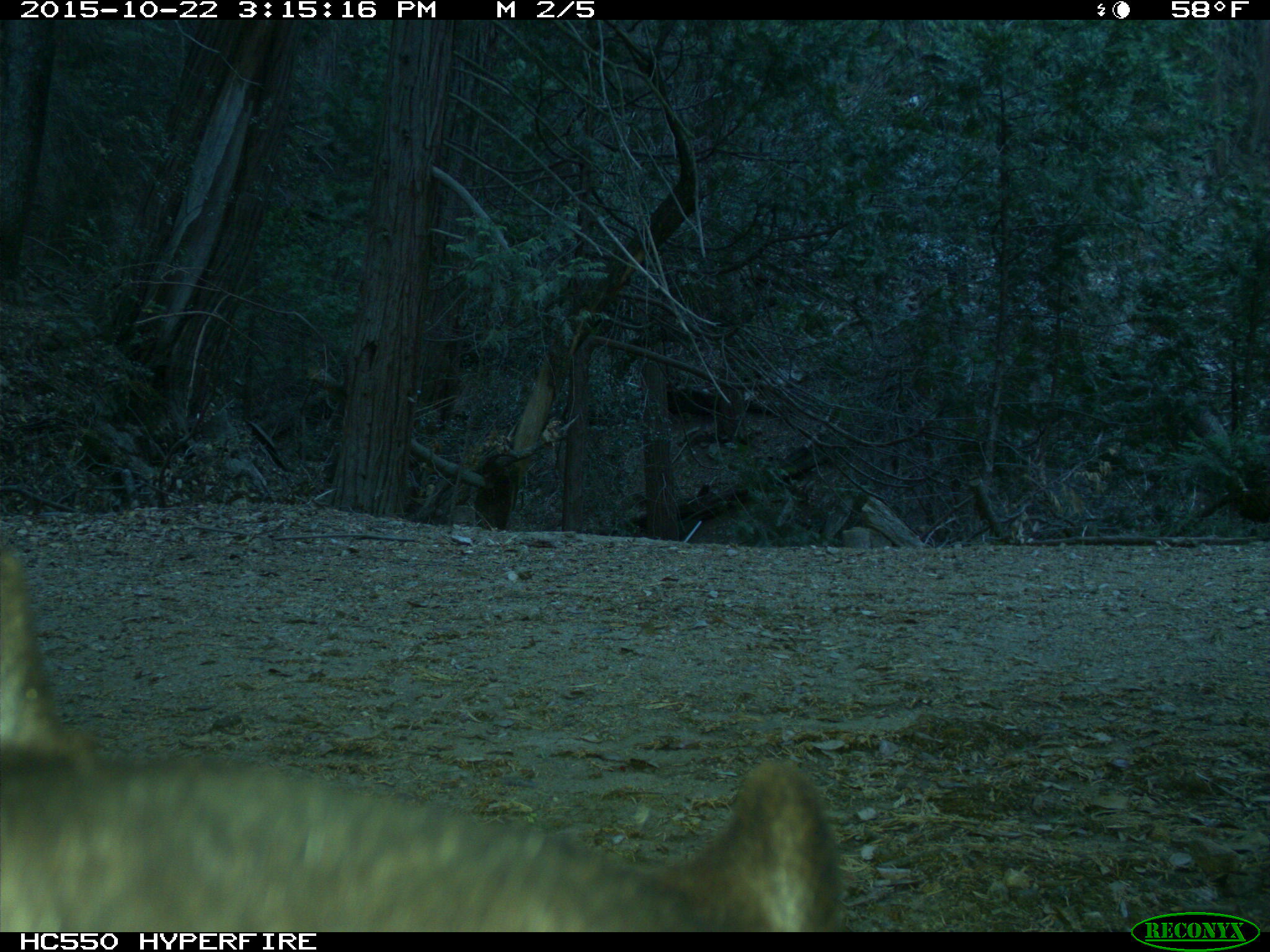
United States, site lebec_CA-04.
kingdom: Animalia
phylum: Chordata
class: Mammalia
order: Carnivora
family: Ursidae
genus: Ursus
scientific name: Ursus americanus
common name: american black bear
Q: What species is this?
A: Ursus americanus (american black bear).